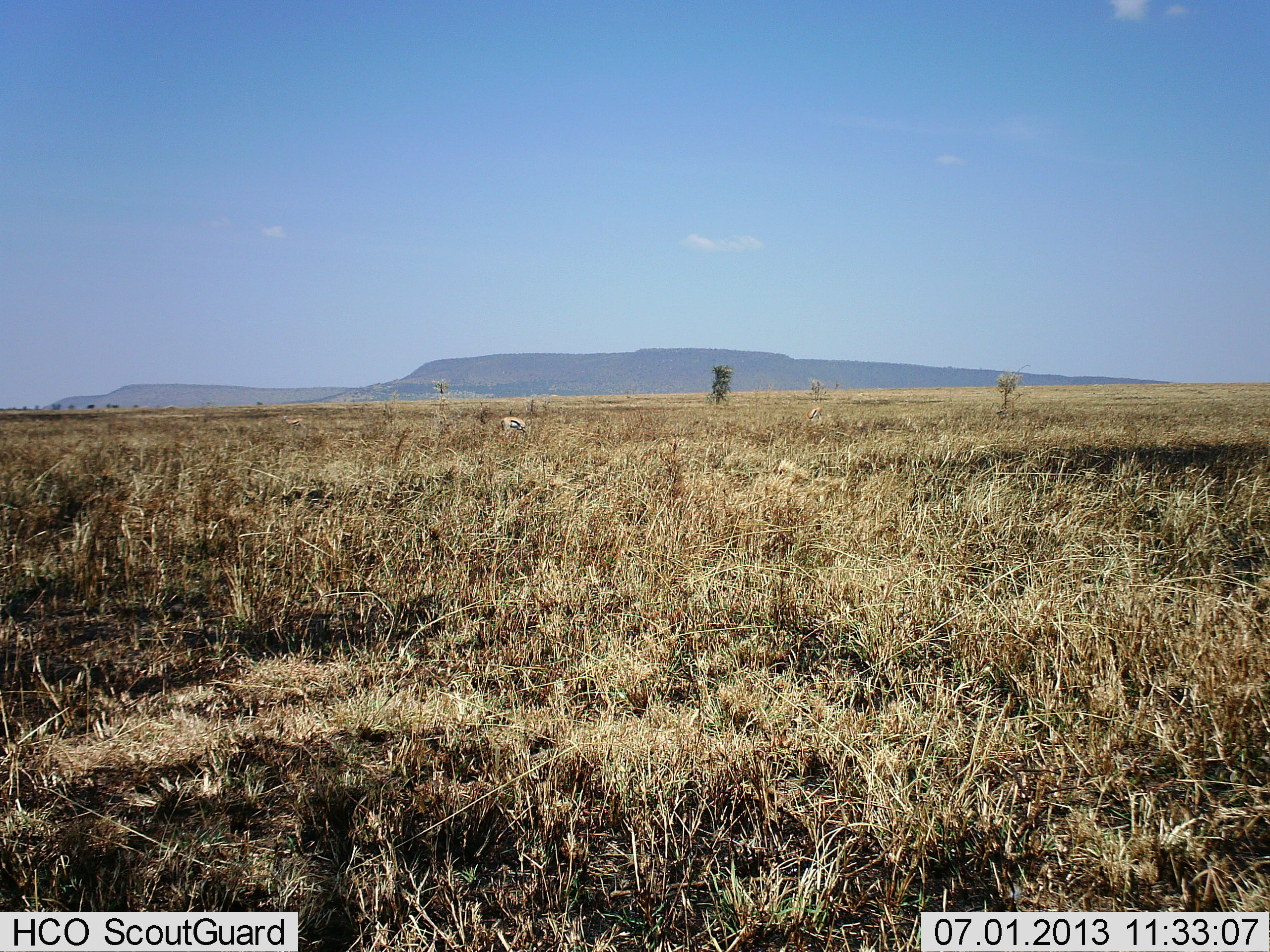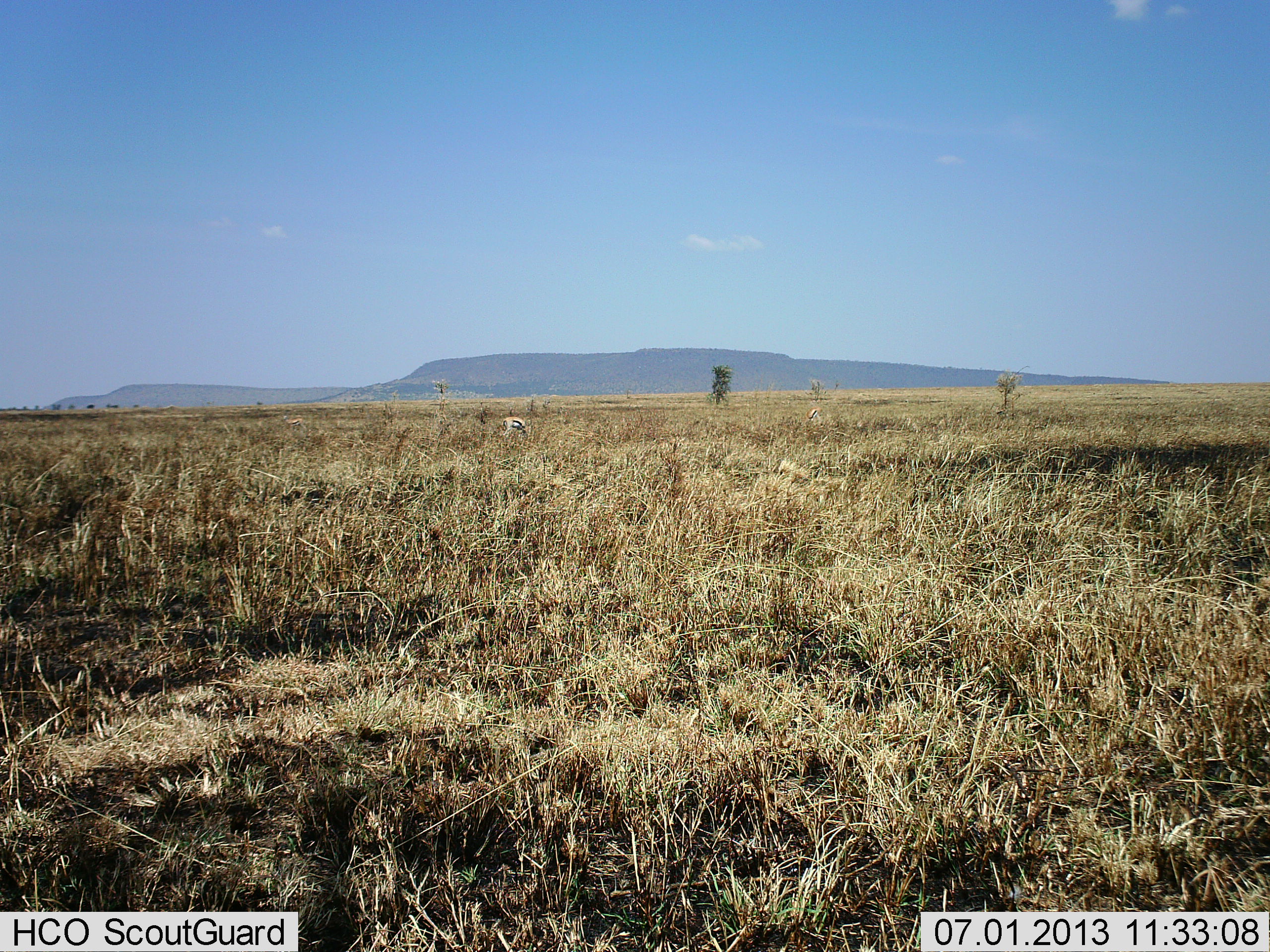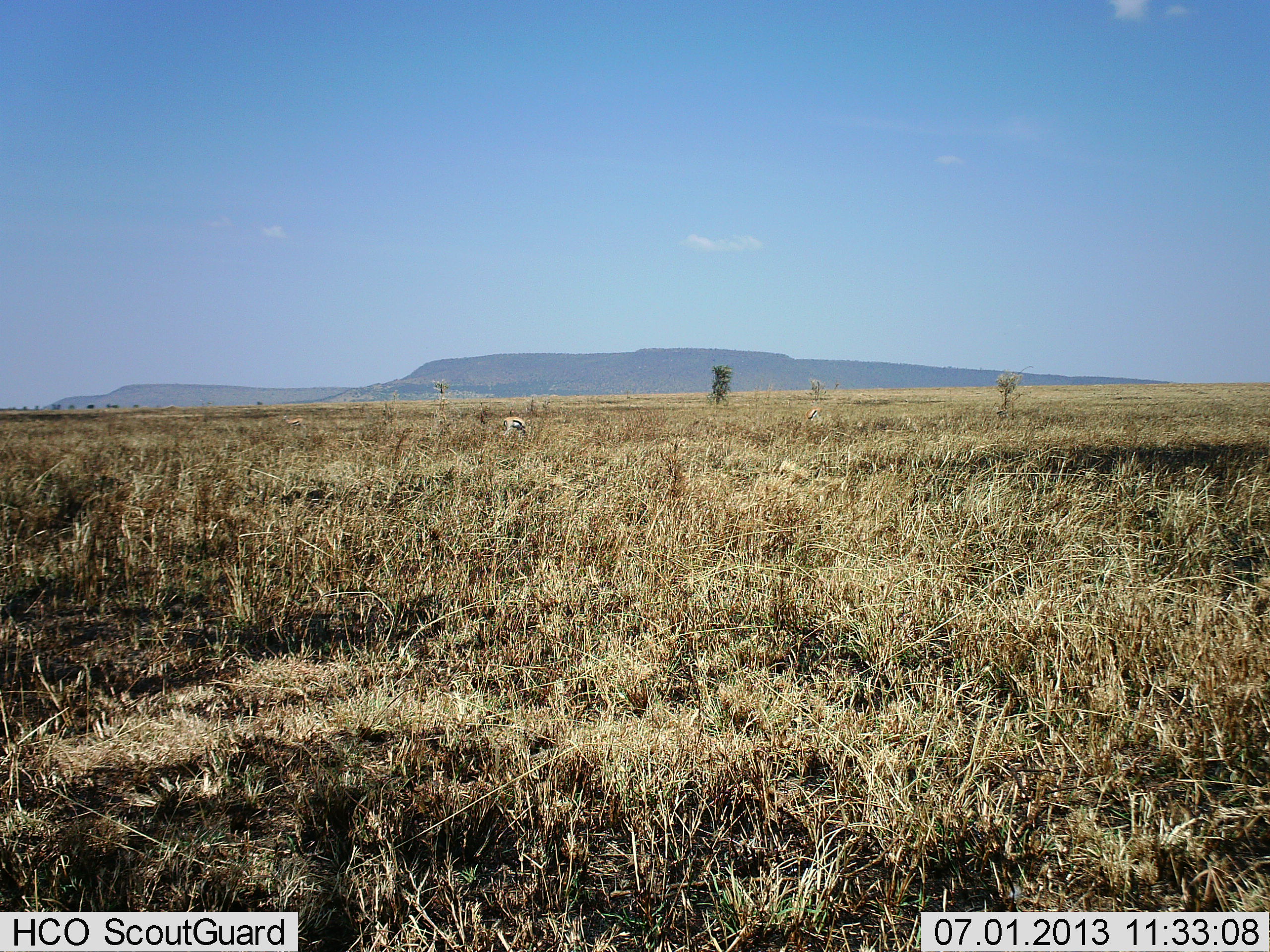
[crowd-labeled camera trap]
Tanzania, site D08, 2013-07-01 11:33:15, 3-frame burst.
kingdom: Animalia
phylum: Chordata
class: Mammalia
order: Artiodactyla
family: Bovidae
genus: Eudorcas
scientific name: Eudorcas thomsonii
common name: thomson's gazelle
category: gazellethomsons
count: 1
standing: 33%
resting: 0%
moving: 0%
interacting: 0%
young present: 0%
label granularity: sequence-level